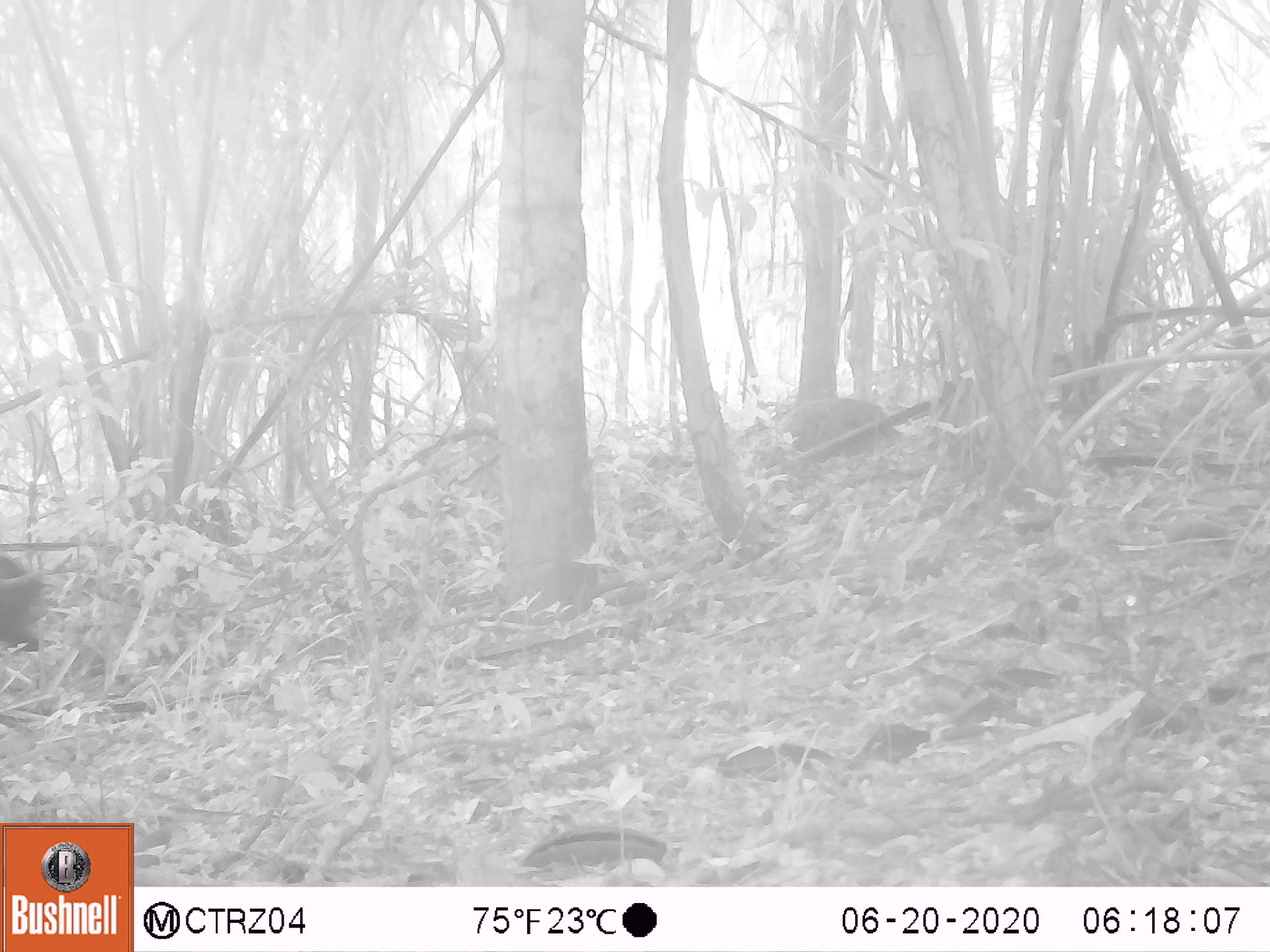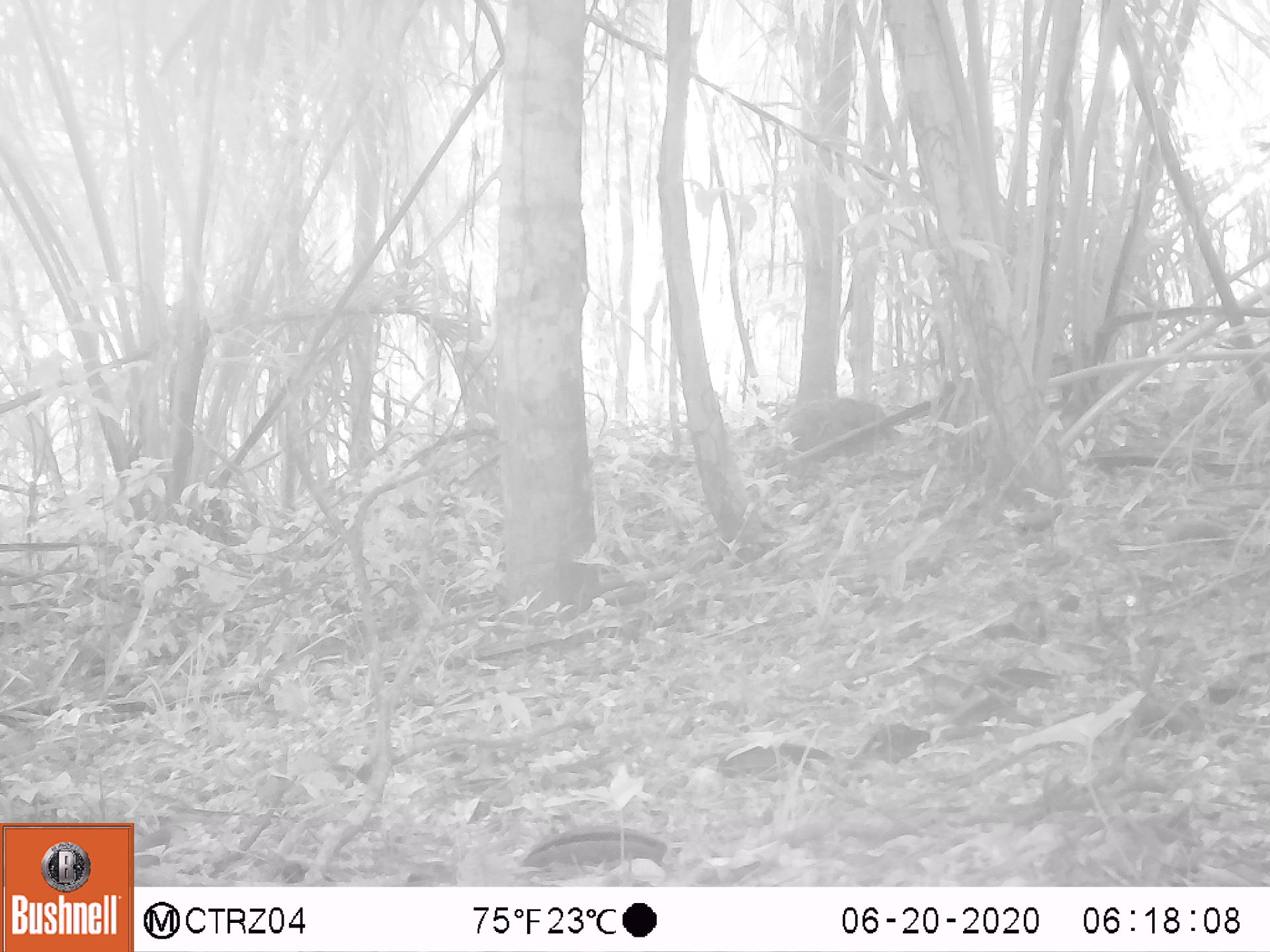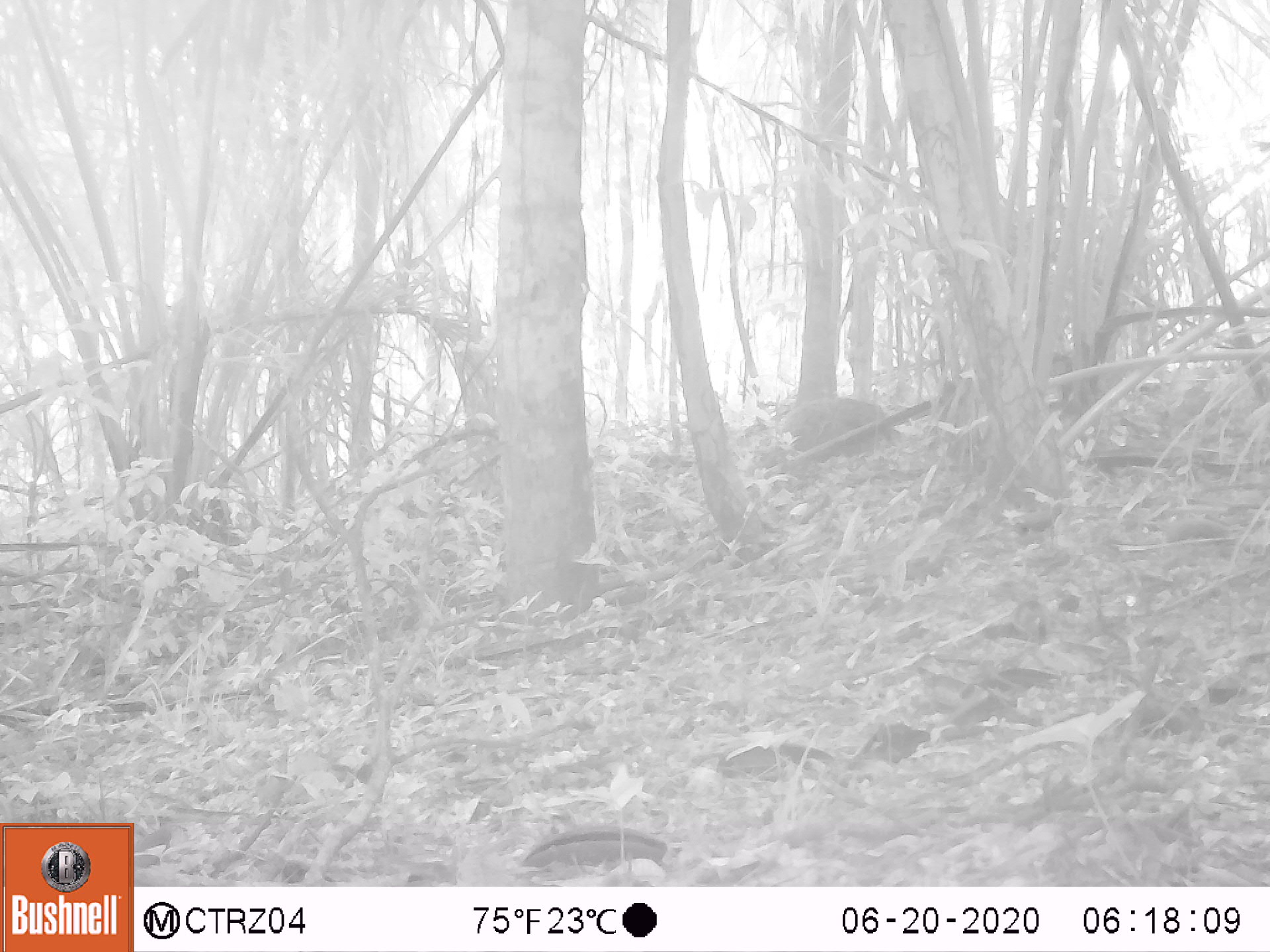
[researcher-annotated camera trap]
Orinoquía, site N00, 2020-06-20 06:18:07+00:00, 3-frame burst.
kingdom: Animalia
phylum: Chordata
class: Mammalia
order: Artiodactyla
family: Tayassuidae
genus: Pecari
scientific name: Pecari tajacu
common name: collared peccary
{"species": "collared peccary (Pecari tajacu)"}